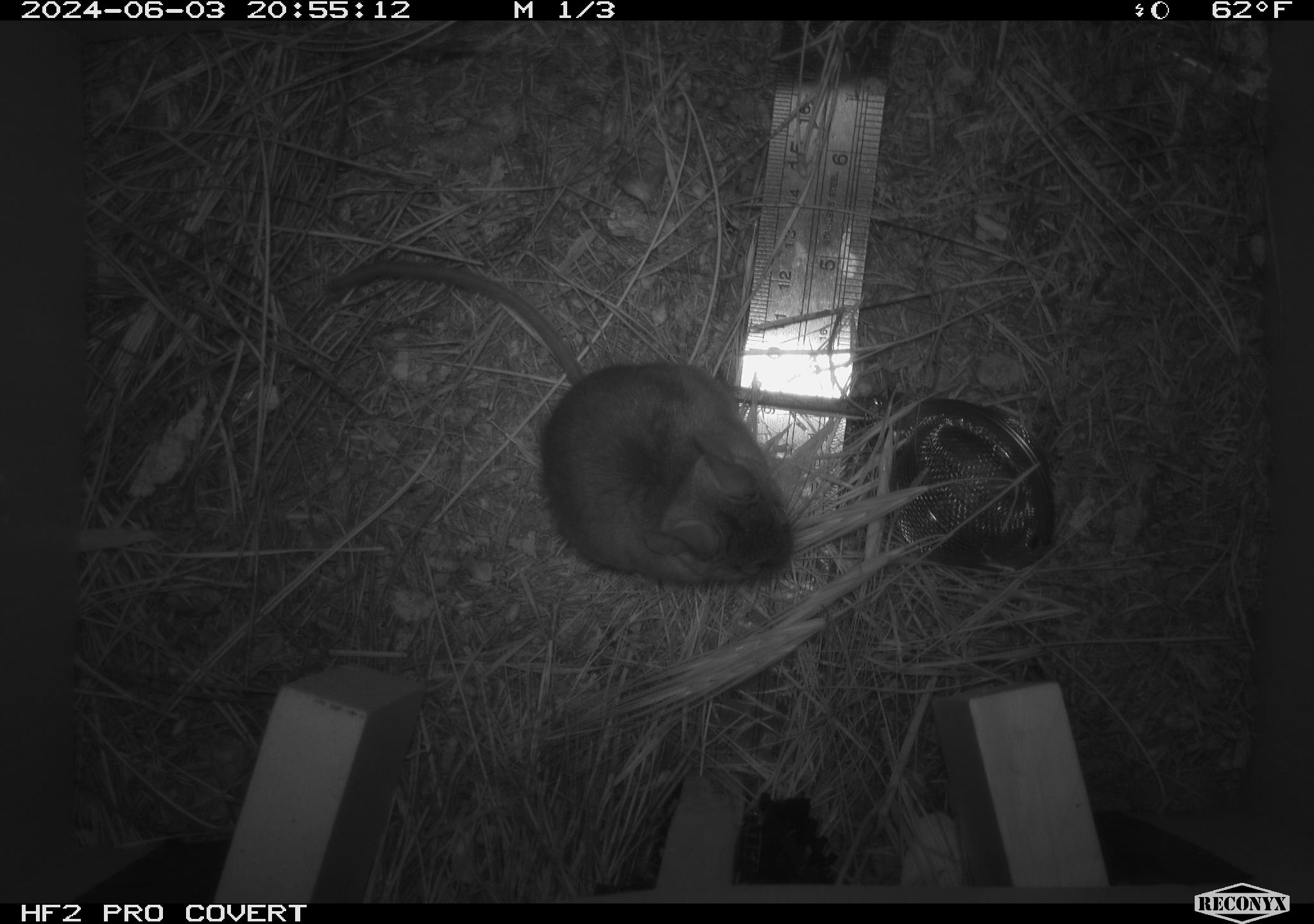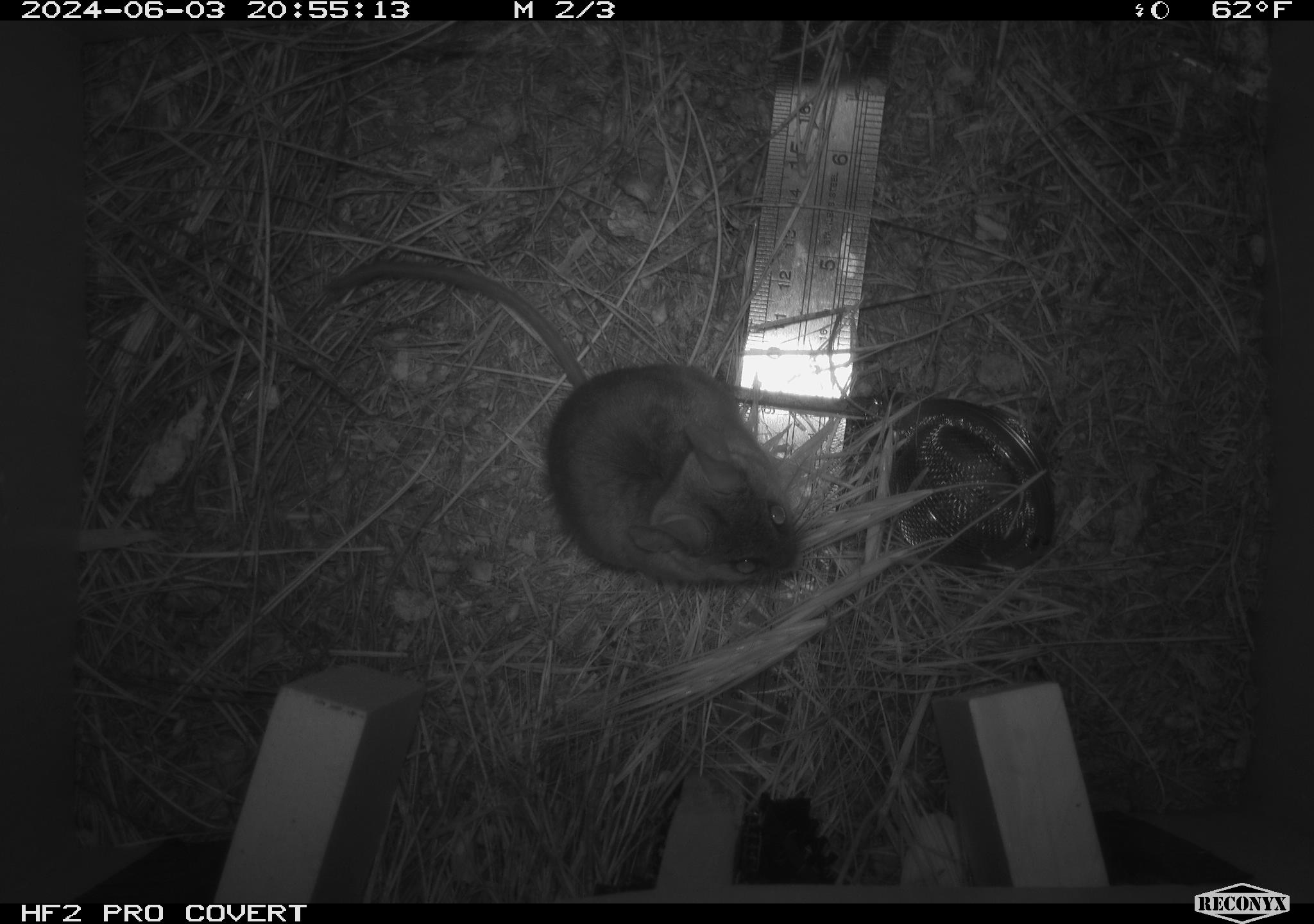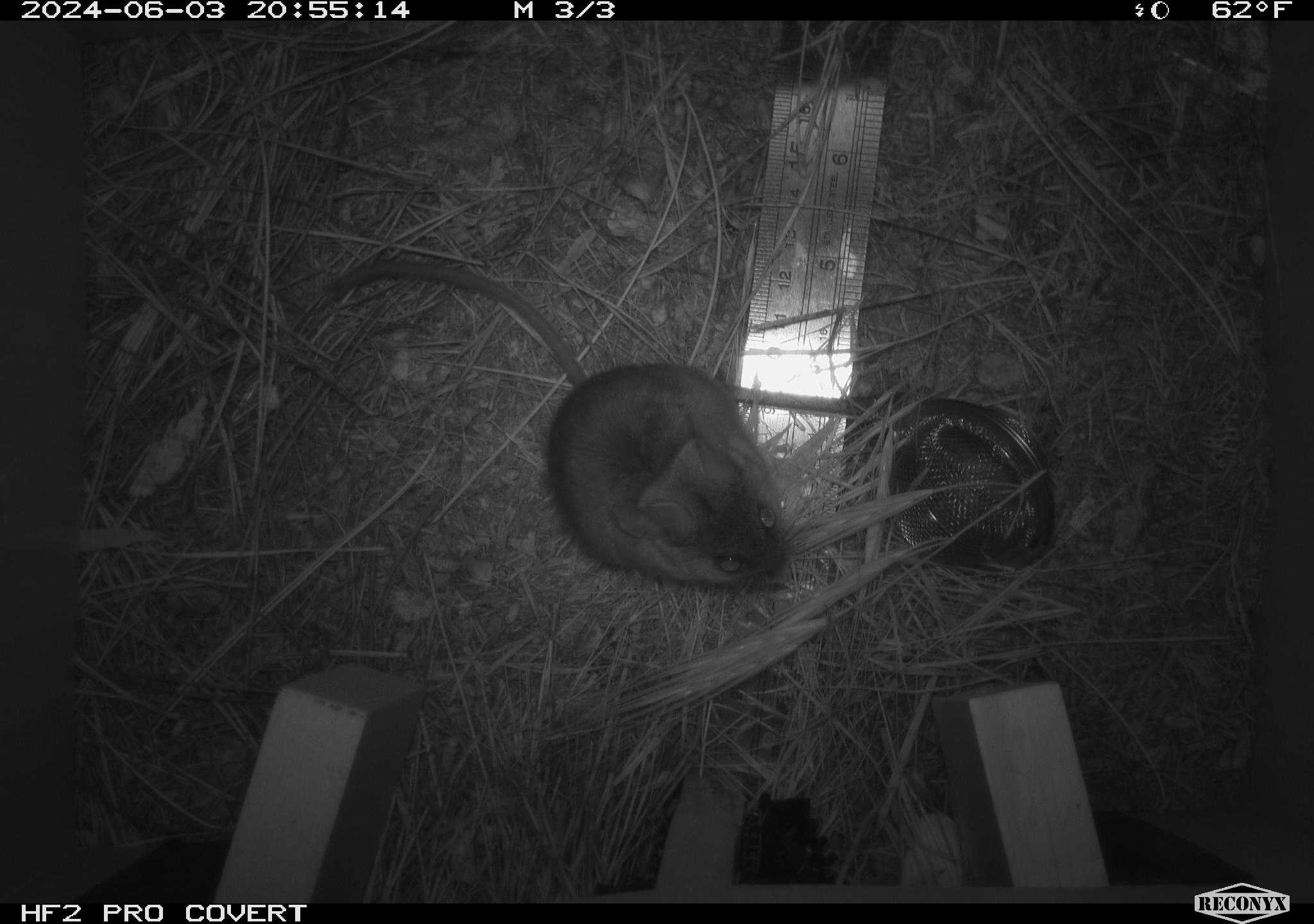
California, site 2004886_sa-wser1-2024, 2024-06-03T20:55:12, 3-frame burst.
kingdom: Animalia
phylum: Chordata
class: Mammalia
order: Rodentia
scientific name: Rodentia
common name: mouse species